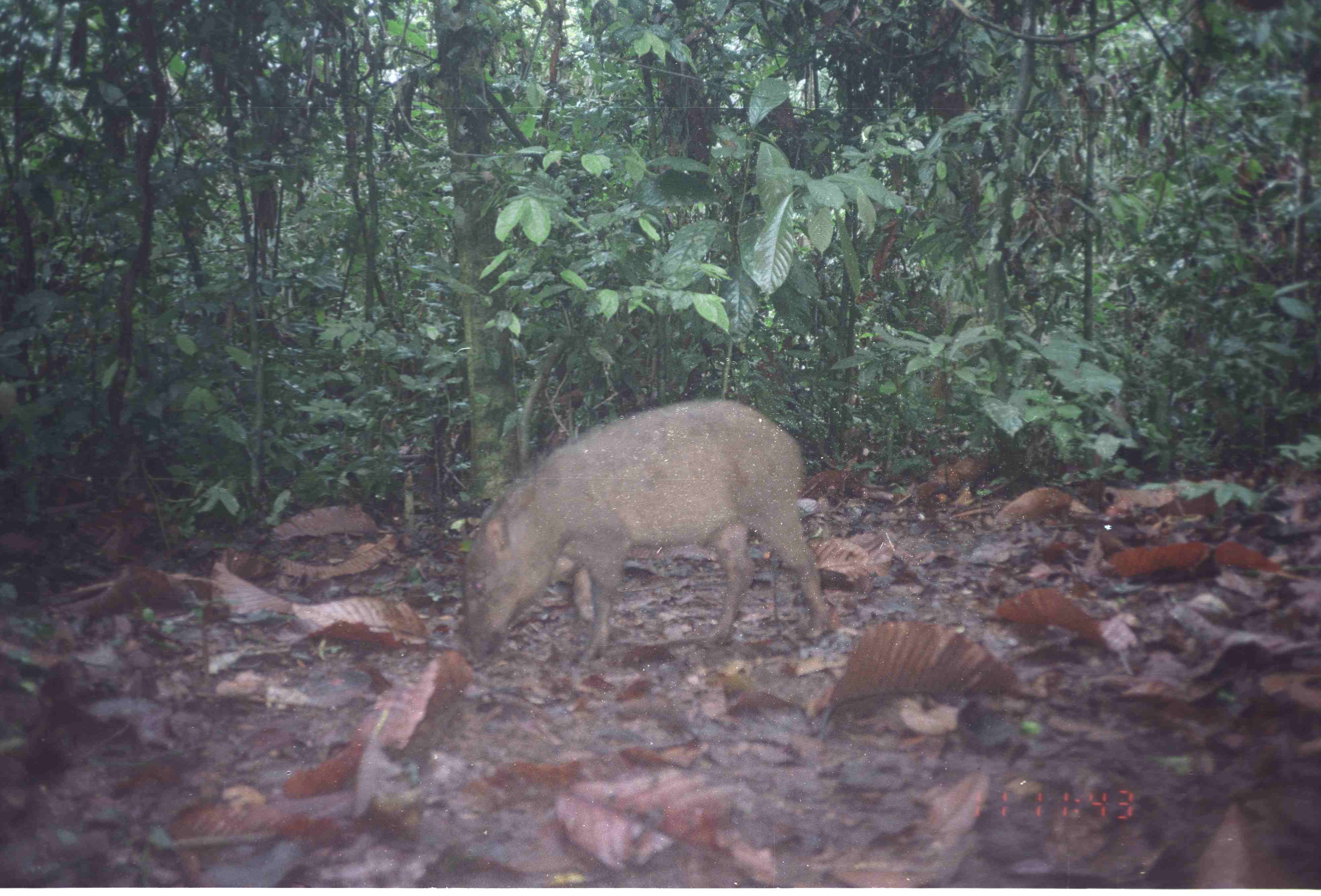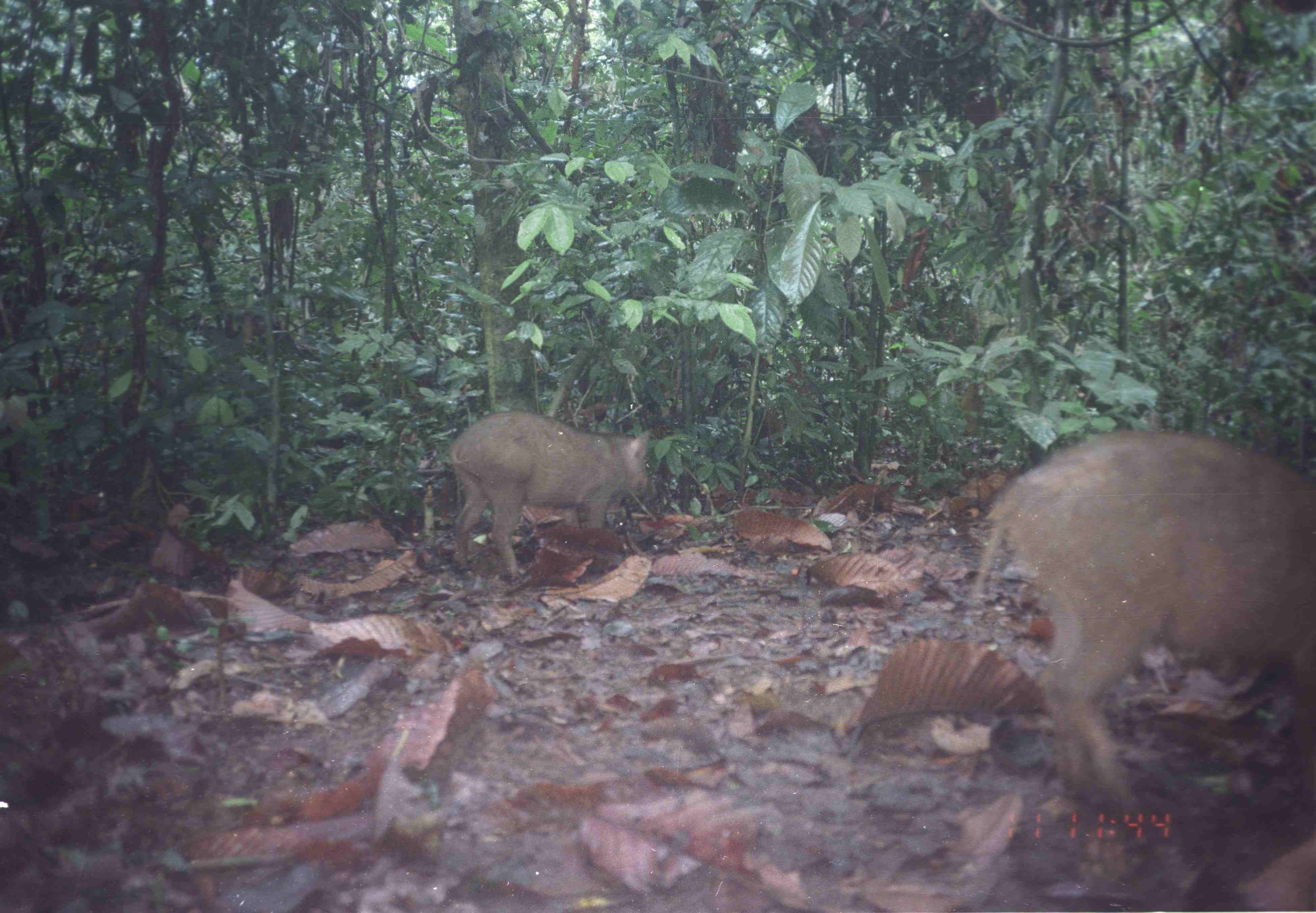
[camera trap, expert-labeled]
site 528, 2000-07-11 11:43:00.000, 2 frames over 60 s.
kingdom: Animalia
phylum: Chordata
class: Mammalia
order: Artiodactyla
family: Suidae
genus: Sus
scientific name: Sus scrofa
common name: wild boar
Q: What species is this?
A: Sus scrofa (wild boar).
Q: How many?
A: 1.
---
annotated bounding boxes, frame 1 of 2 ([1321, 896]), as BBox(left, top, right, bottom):
sus scrofa: BBox(461, 400, 831, 667)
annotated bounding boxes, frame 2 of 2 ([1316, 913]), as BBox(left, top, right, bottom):
sus scrofa: BBox(971, 424, 1310, 824); BBox(446, 411, 651, 583)